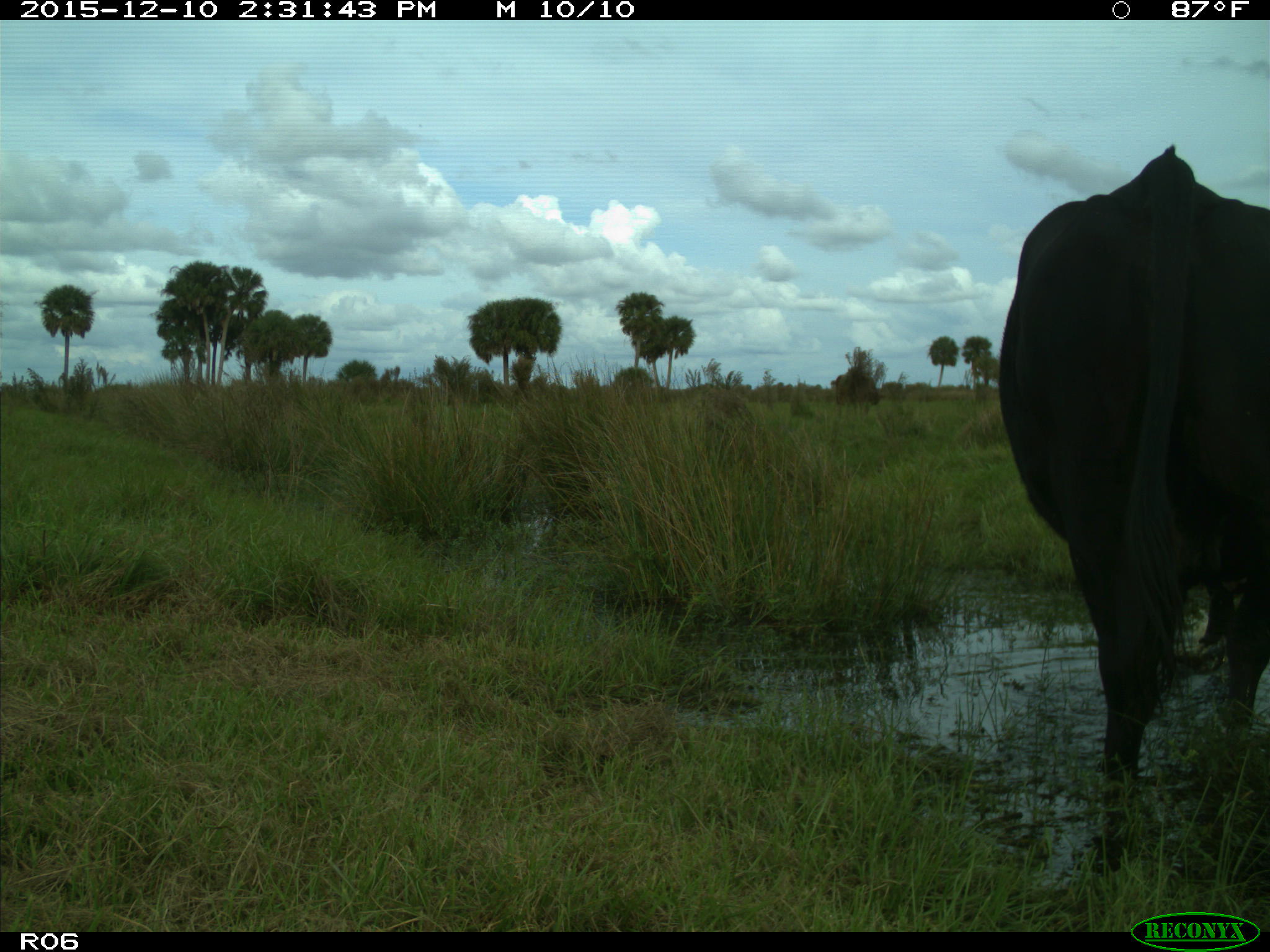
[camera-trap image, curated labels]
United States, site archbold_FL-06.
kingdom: Animalia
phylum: Chordata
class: Mammalia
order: Artiodactyla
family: Bovidae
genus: Bos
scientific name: Bos taurus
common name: domestic cow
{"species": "Bos taurus (domestic cow)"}